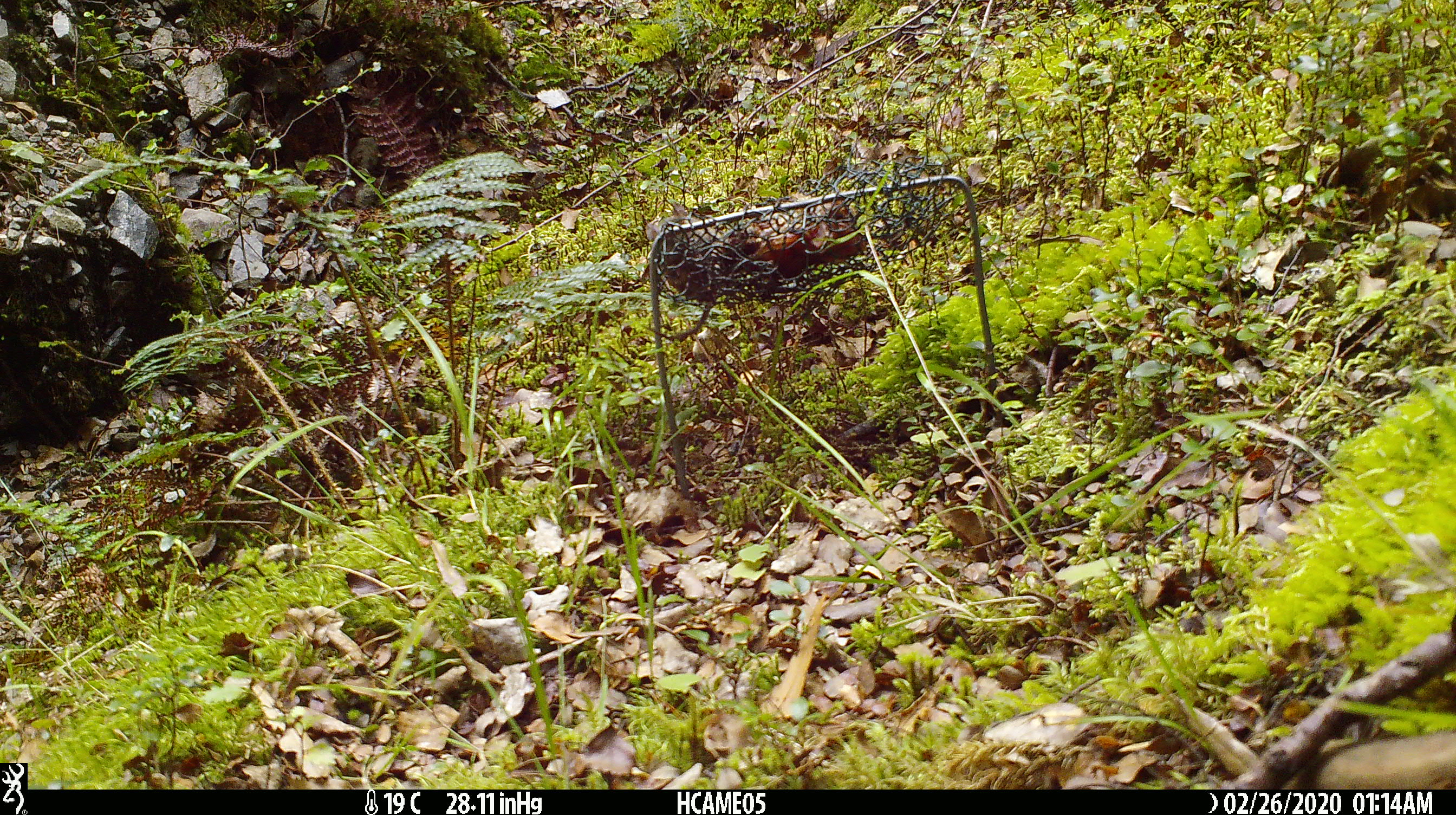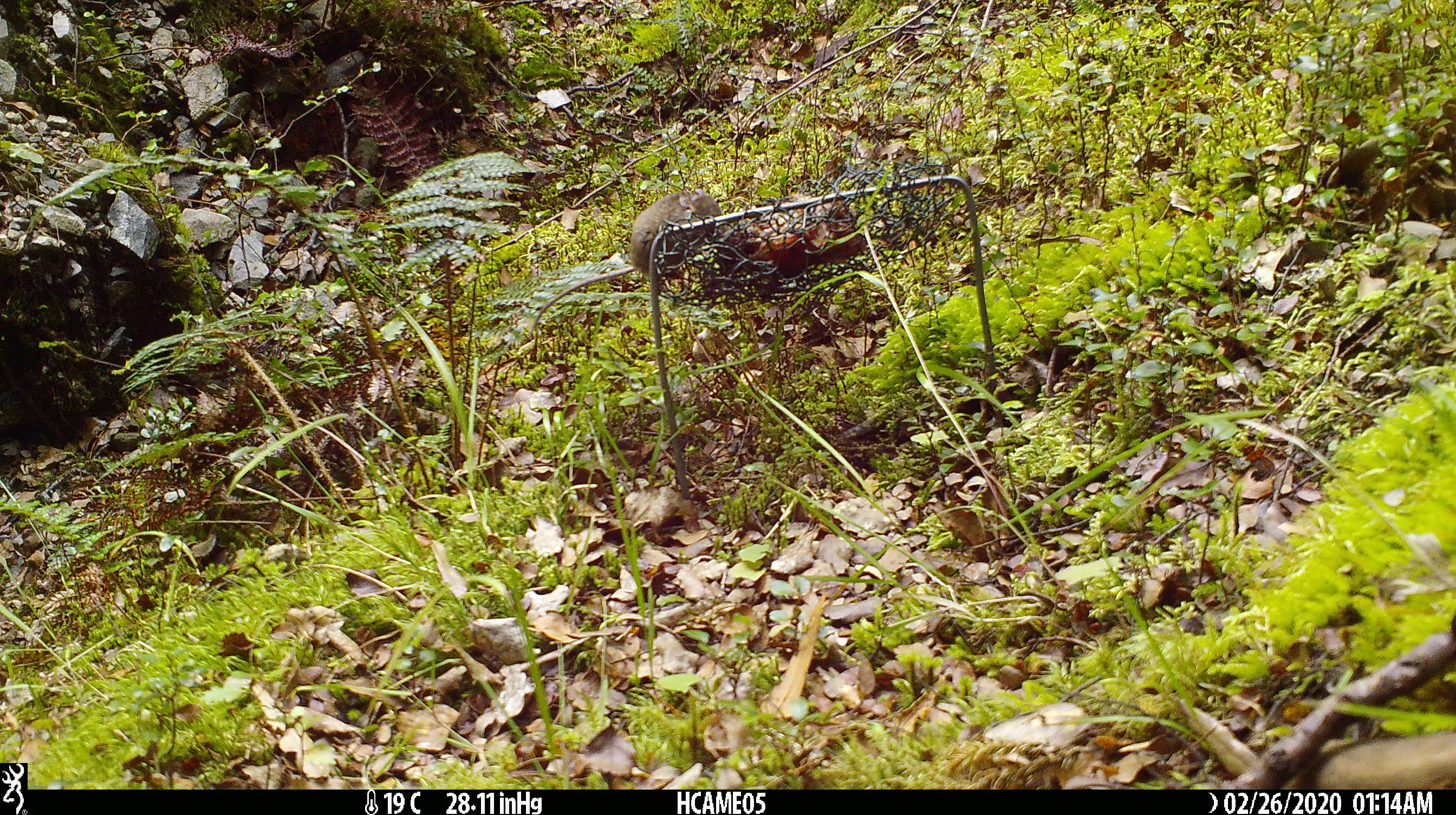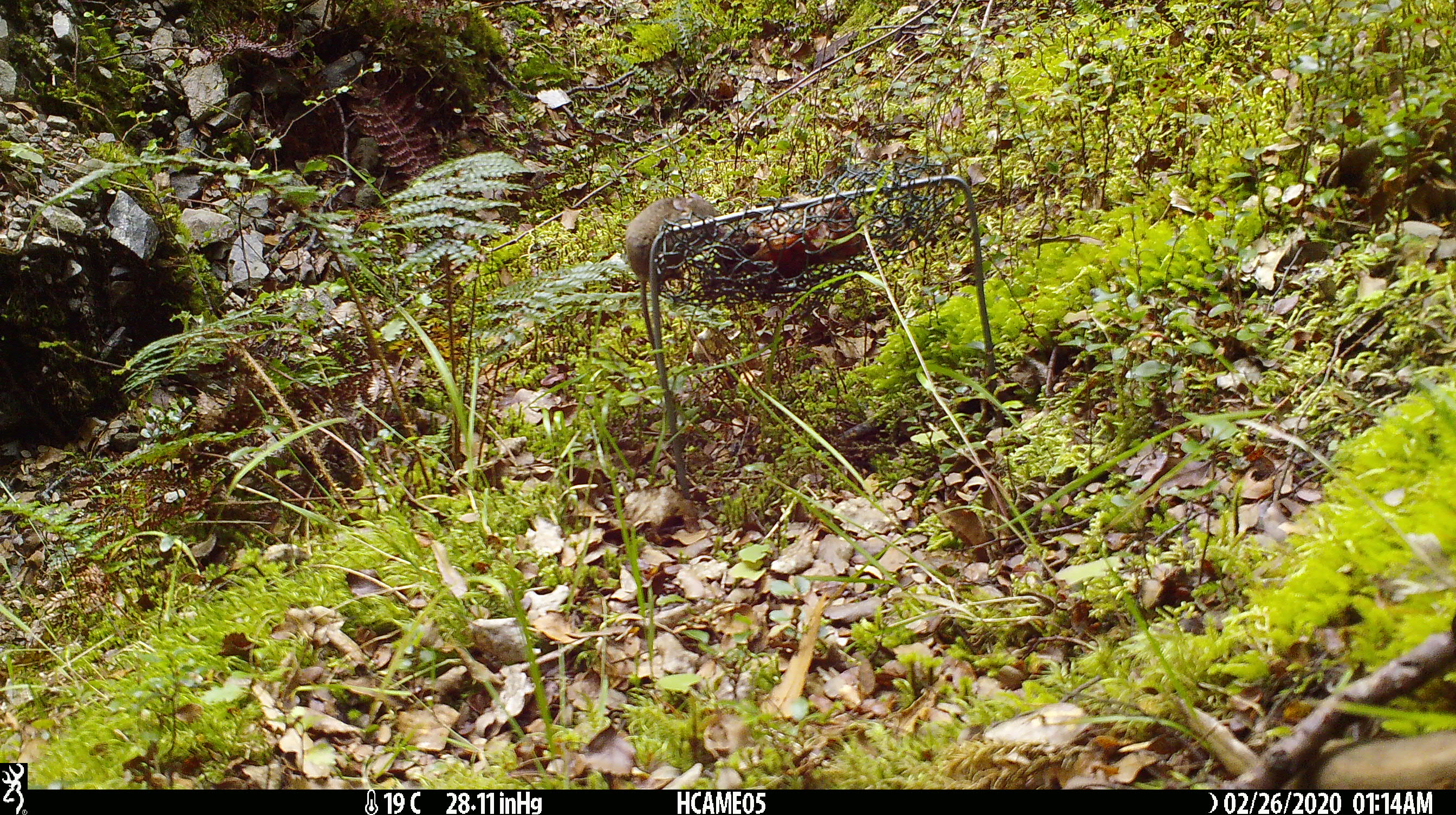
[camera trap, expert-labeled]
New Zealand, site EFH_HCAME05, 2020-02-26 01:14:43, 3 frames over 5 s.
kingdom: Animalia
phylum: Chordata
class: Mammalia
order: Rodentia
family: Muridae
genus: Mus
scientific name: Mus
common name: mouse